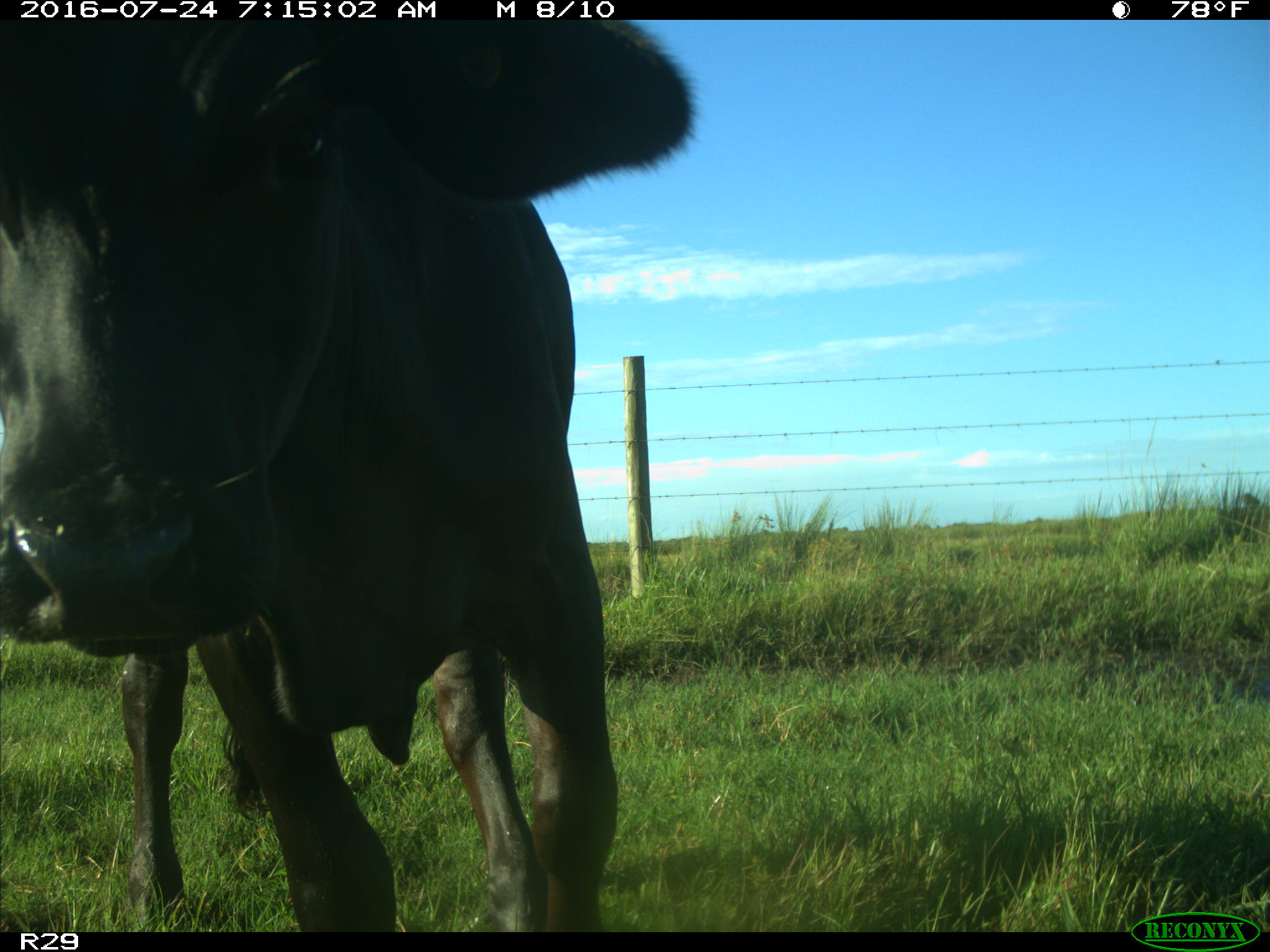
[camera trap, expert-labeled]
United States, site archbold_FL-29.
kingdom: Animalia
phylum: Chordata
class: Mammalia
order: Artiodactyla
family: Bovidae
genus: Bos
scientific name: Bos taurus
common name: domestic cow